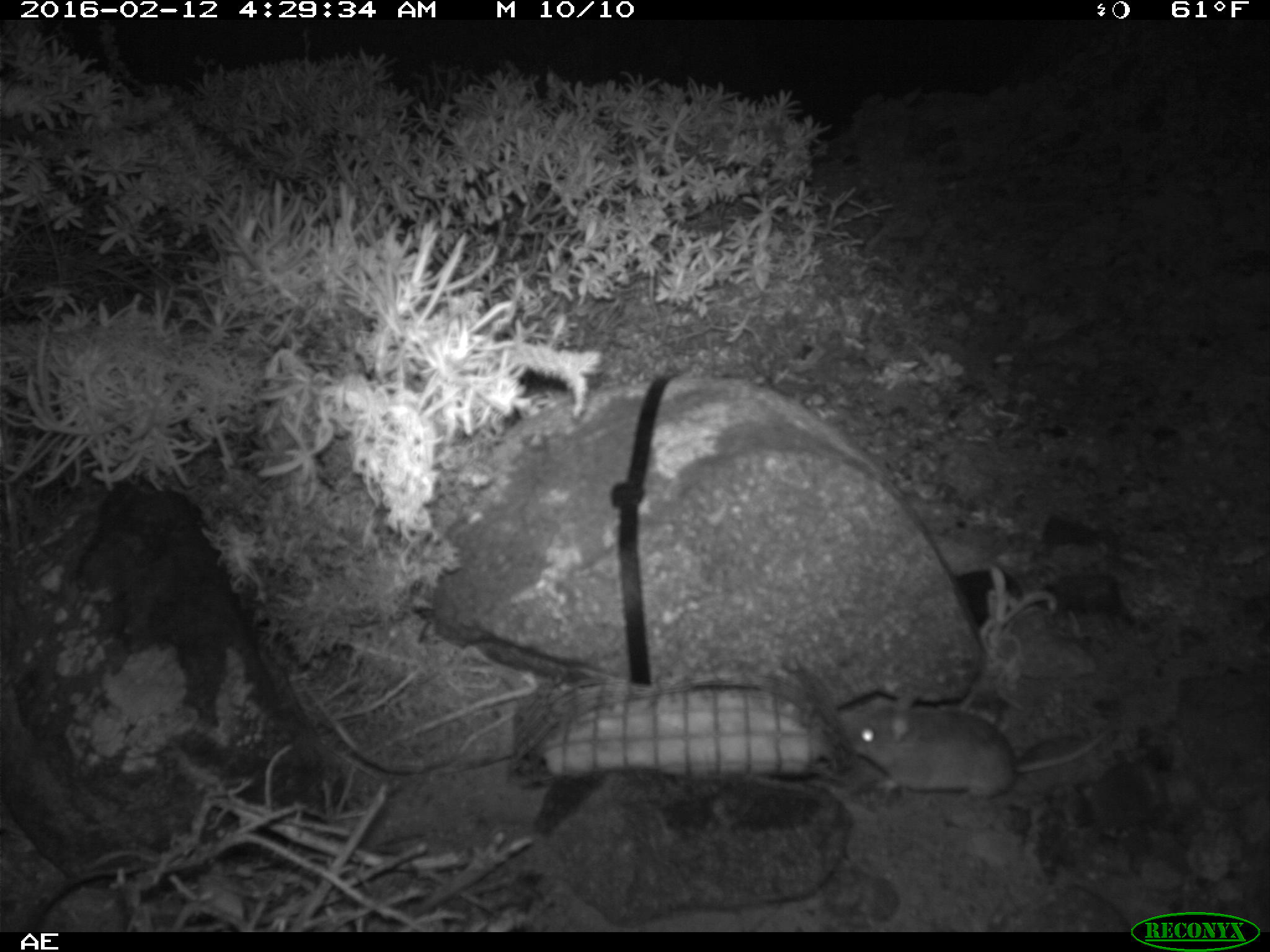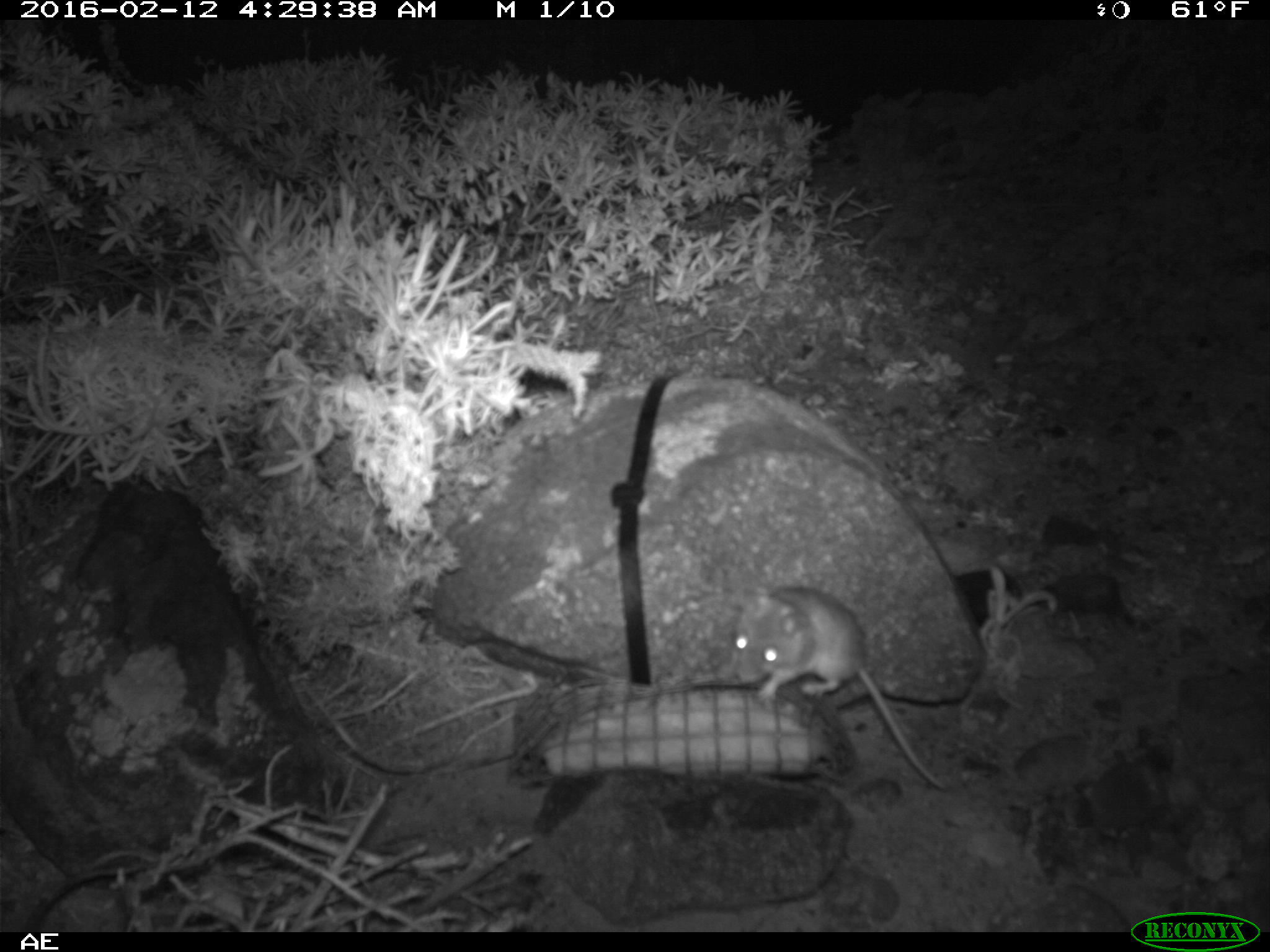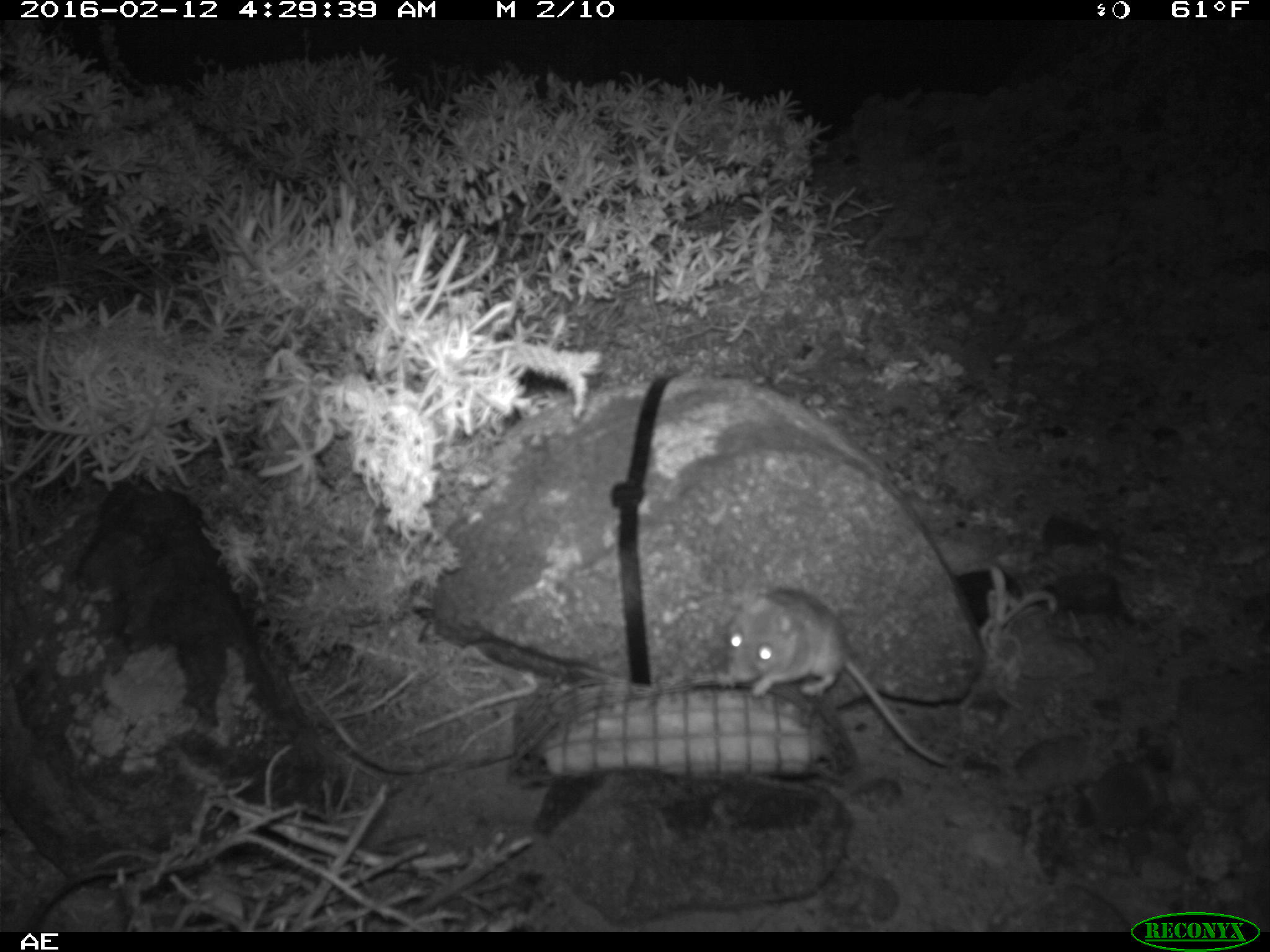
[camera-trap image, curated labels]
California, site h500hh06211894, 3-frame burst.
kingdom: Animalia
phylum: Chordata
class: Mammalia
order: Rodentia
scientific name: Rodentia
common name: rodent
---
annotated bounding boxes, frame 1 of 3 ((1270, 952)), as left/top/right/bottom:
rodent: 845/691/1120/802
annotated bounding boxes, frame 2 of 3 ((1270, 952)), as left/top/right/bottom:
rodent: 718/584/952/790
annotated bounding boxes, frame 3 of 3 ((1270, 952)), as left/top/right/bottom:
rodent: 727/589/954/767